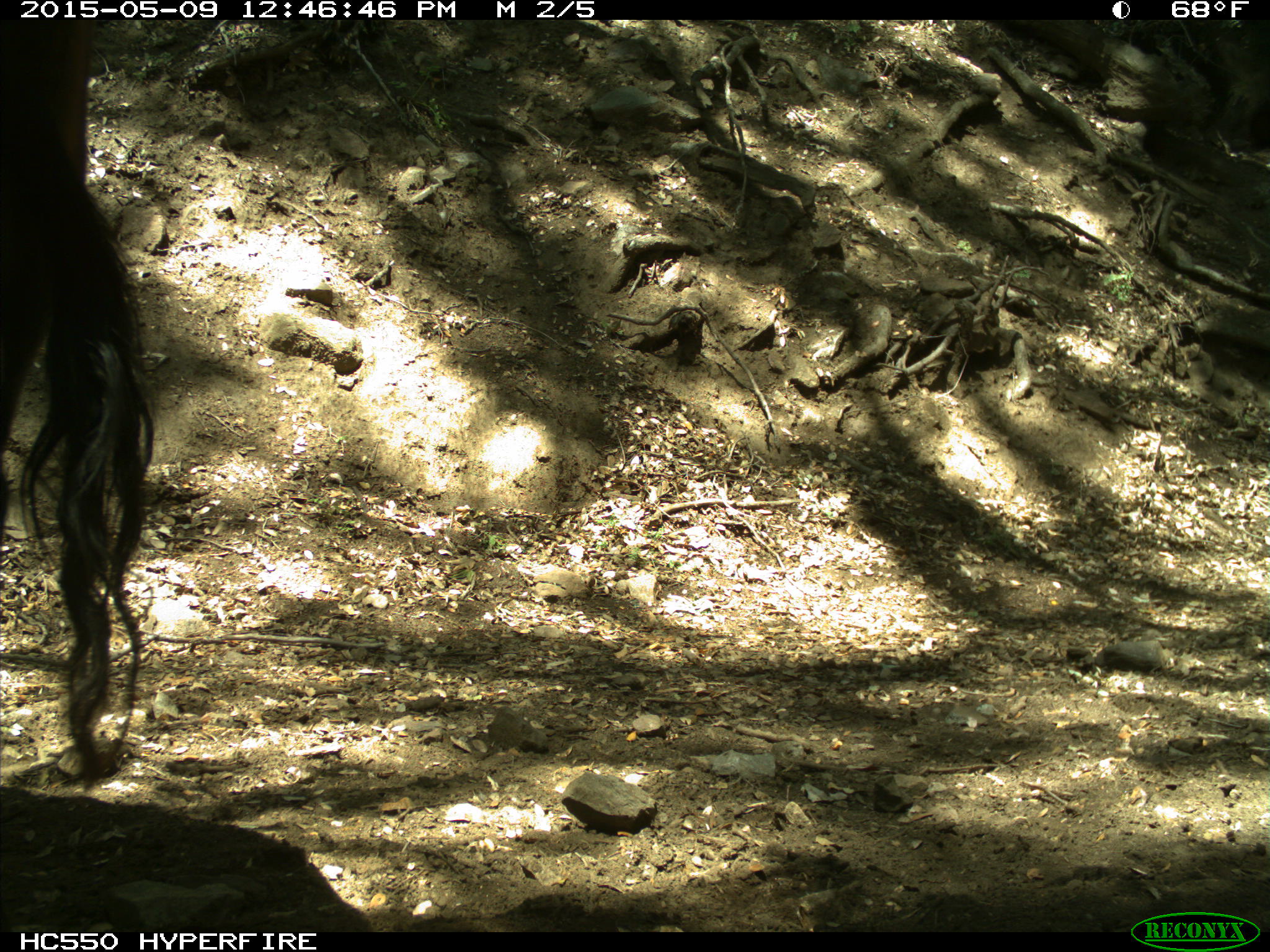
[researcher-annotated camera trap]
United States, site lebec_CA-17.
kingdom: Animalia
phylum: Chordata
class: Mammalia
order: Artiodactyla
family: Bovidae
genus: Bos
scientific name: Bos taurus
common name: domestic cow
Bos taurus (domestic cow).